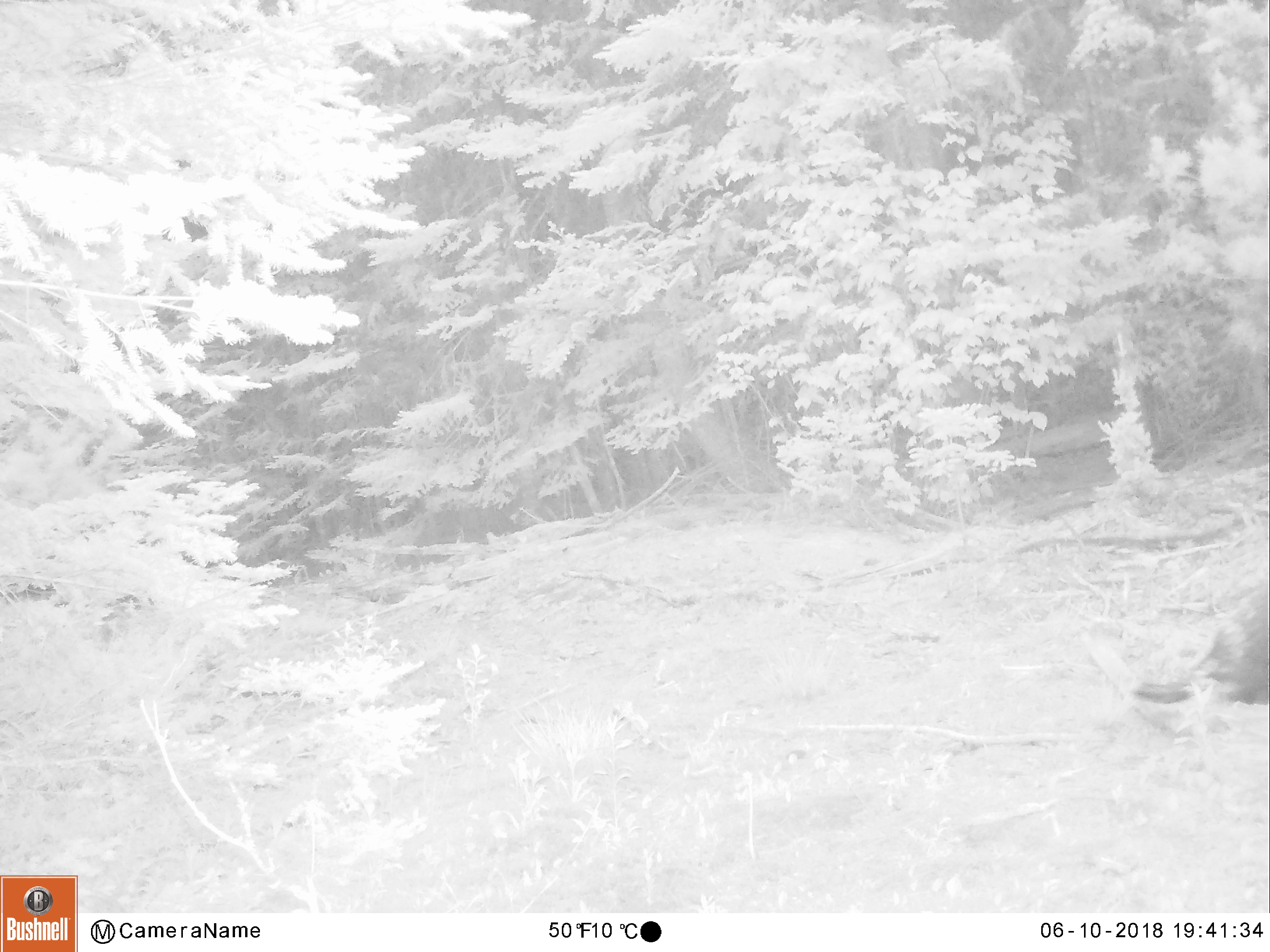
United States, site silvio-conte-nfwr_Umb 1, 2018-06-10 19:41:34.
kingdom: Animalia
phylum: Chordata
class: Mammalia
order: Rodentia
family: Erethizontidae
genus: Erethizon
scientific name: Erethizon dorsatum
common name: porcupine